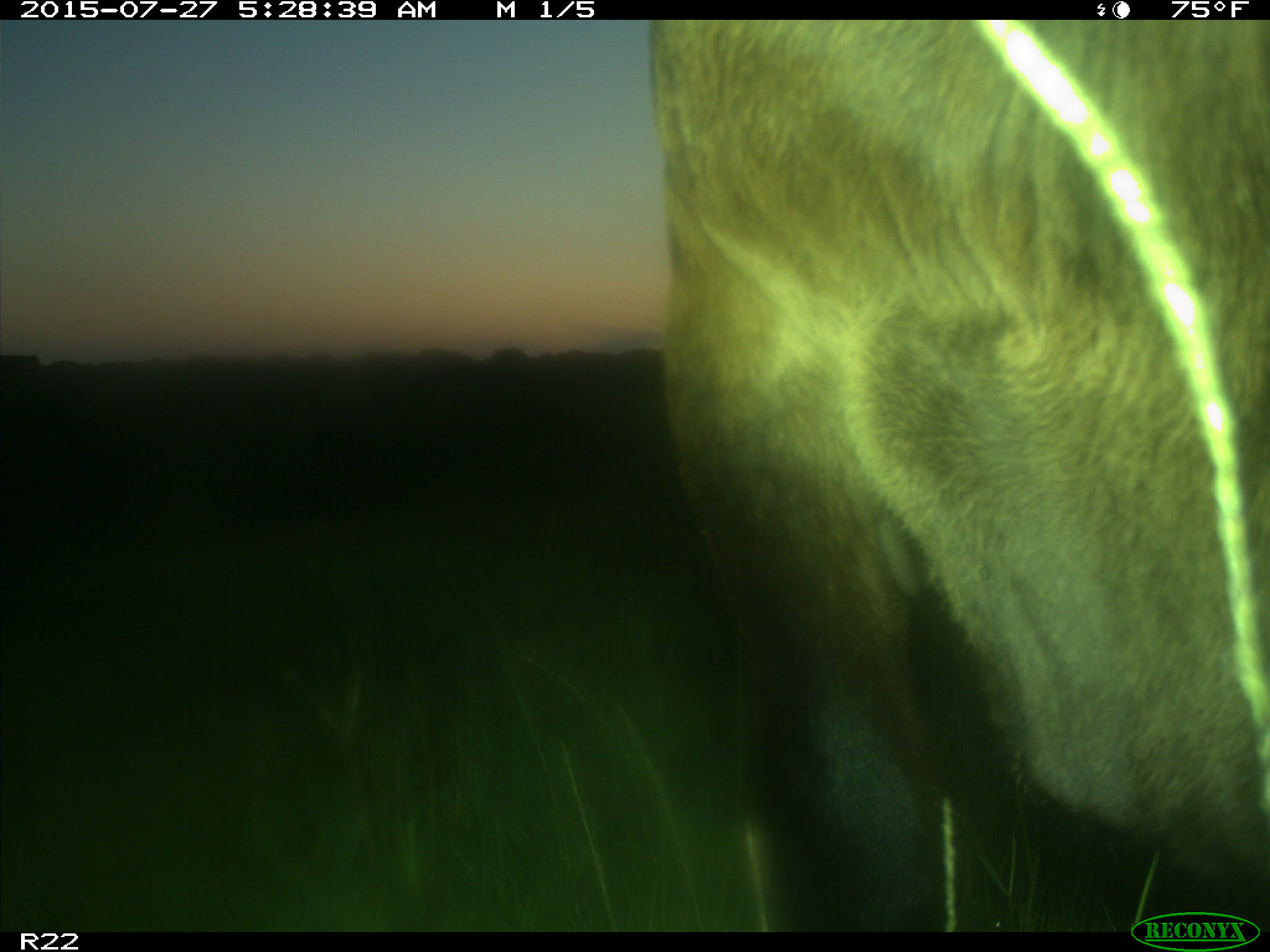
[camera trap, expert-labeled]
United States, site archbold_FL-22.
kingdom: Animalia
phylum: Chordata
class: Mammalia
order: Artiodactyla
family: Bovidae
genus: Bos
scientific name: Bos taurus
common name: domestic cow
Bos taurus (domestic cow).